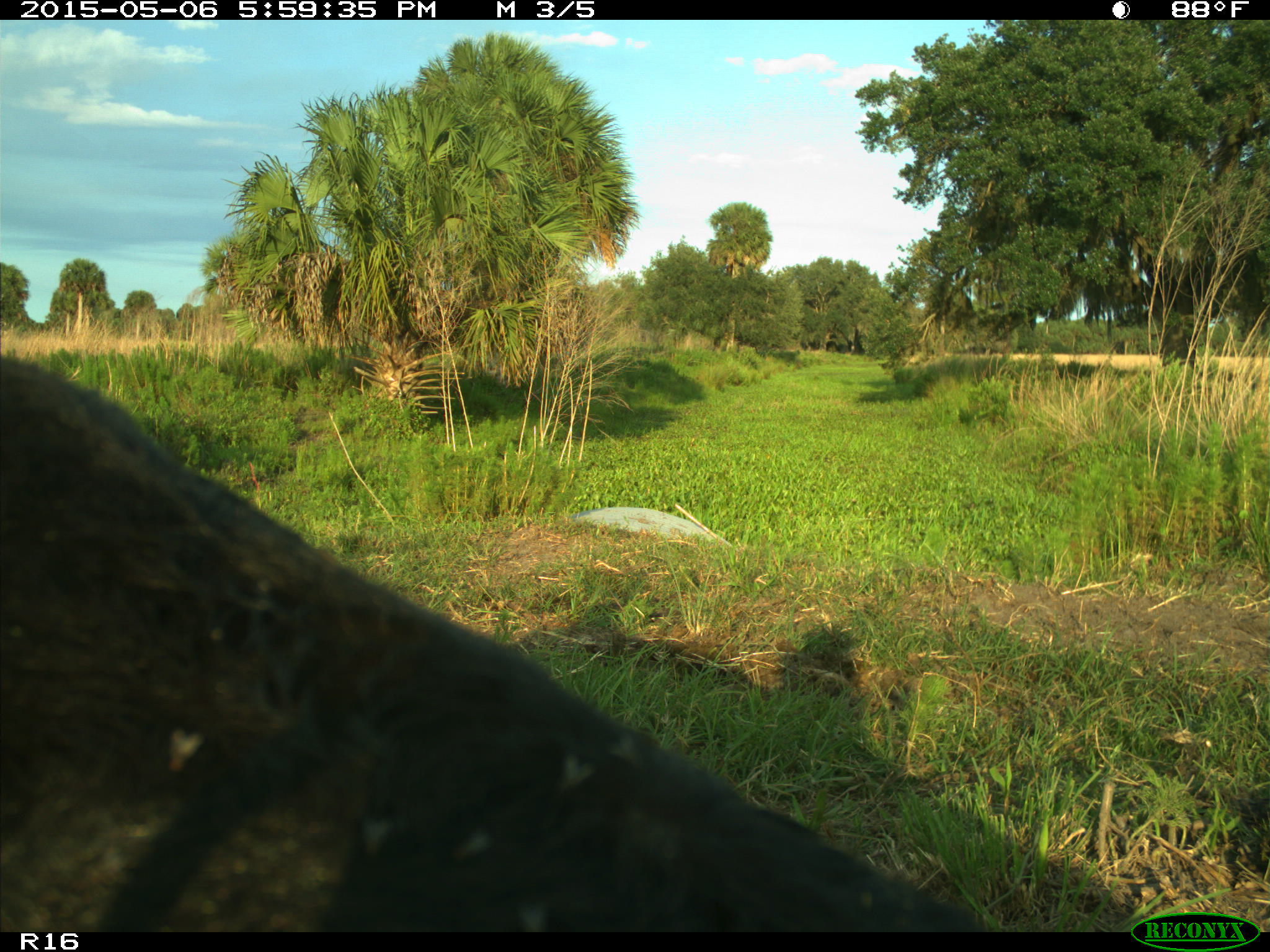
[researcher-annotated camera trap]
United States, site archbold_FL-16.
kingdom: Animalia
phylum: Chordata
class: Mammalia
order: Artiodactyla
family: Bovidae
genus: Bos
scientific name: Bos taurus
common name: domestic cow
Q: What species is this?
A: Bos taurus (domestic cow).